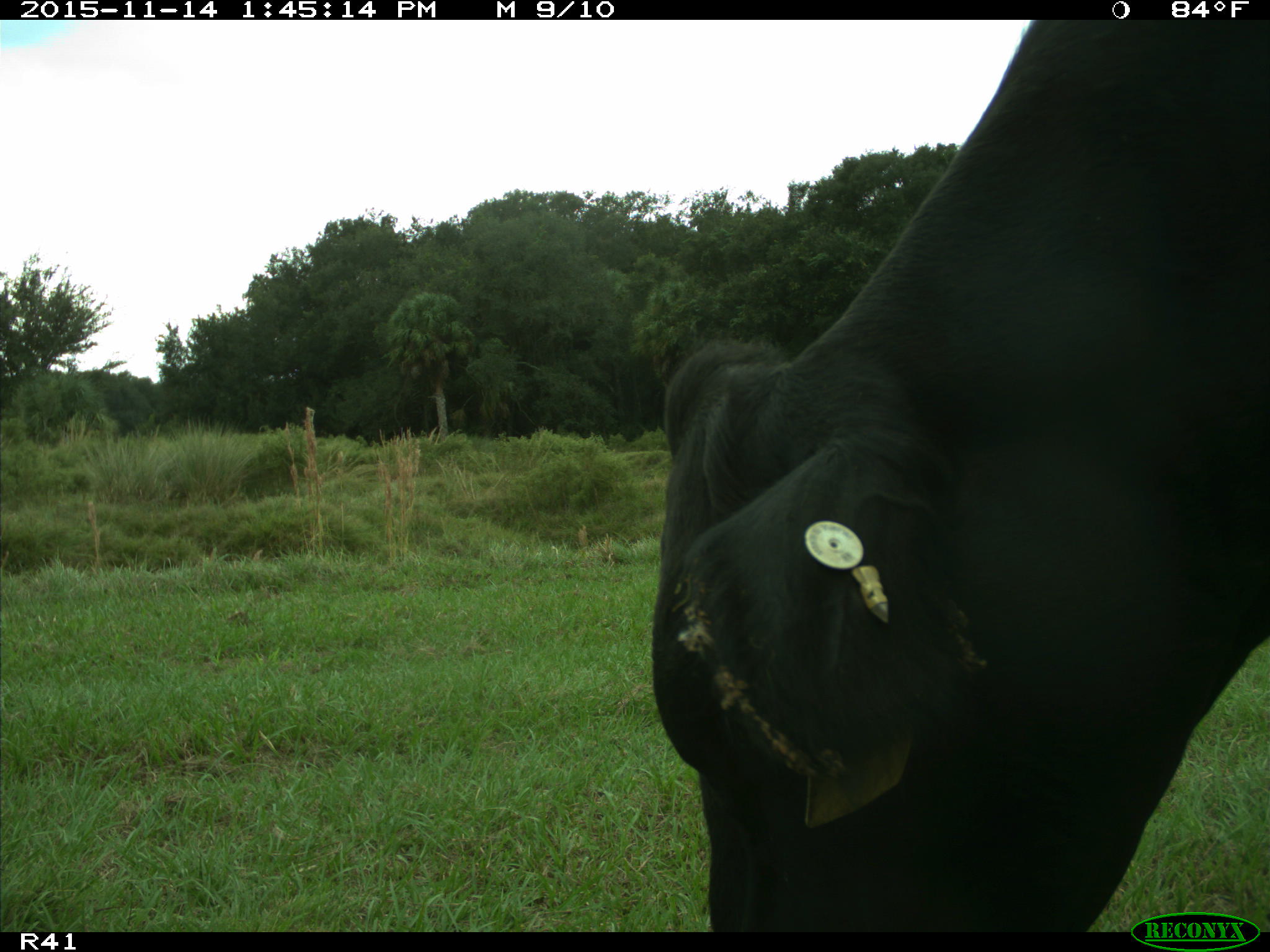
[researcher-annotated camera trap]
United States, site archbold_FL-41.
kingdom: Animalia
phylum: Chordata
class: Mammalia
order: Artiodactyla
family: Bovidae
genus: Bos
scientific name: Bos taurus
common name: domestic cow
Bos taurus (domestic cow).